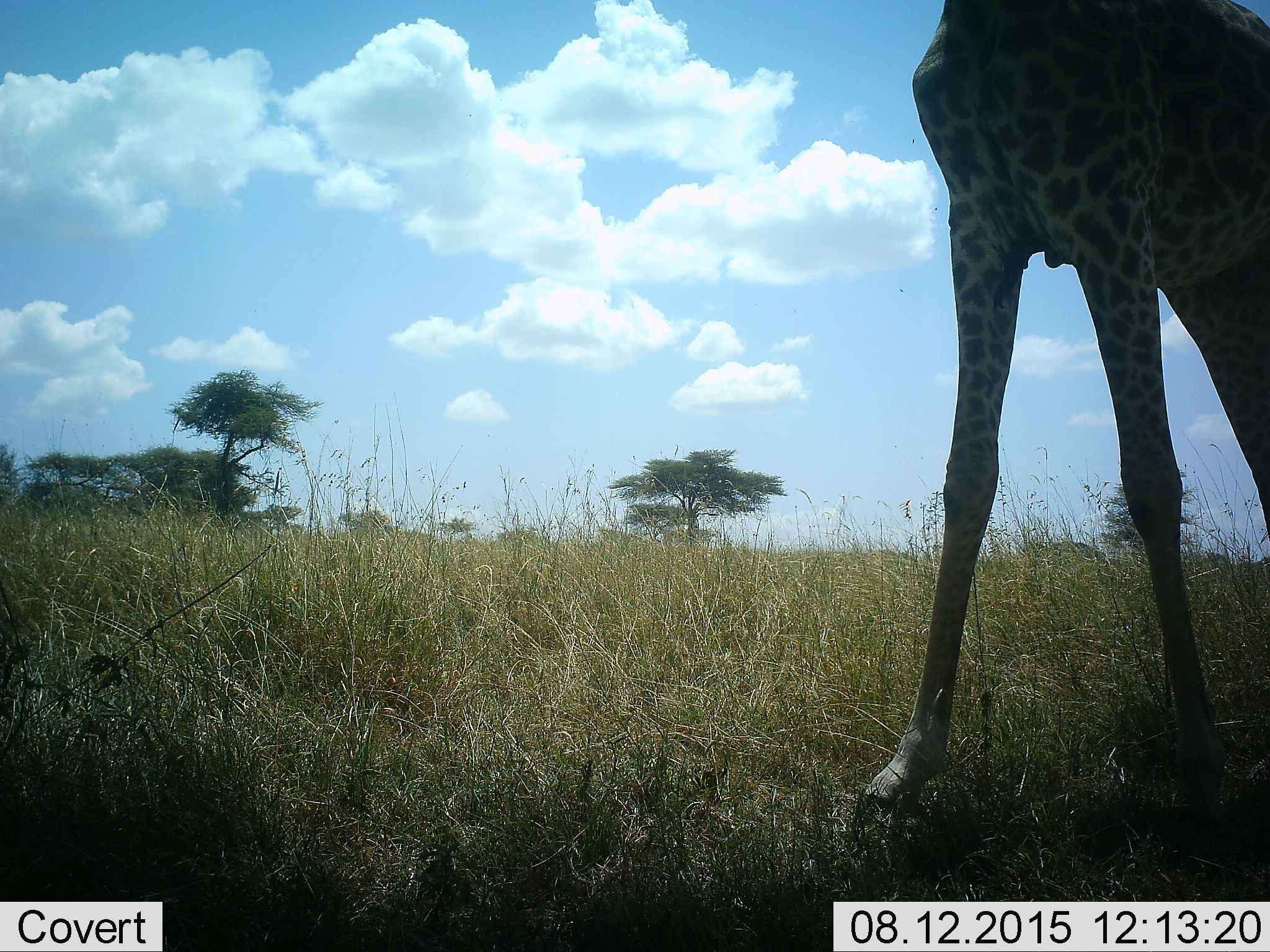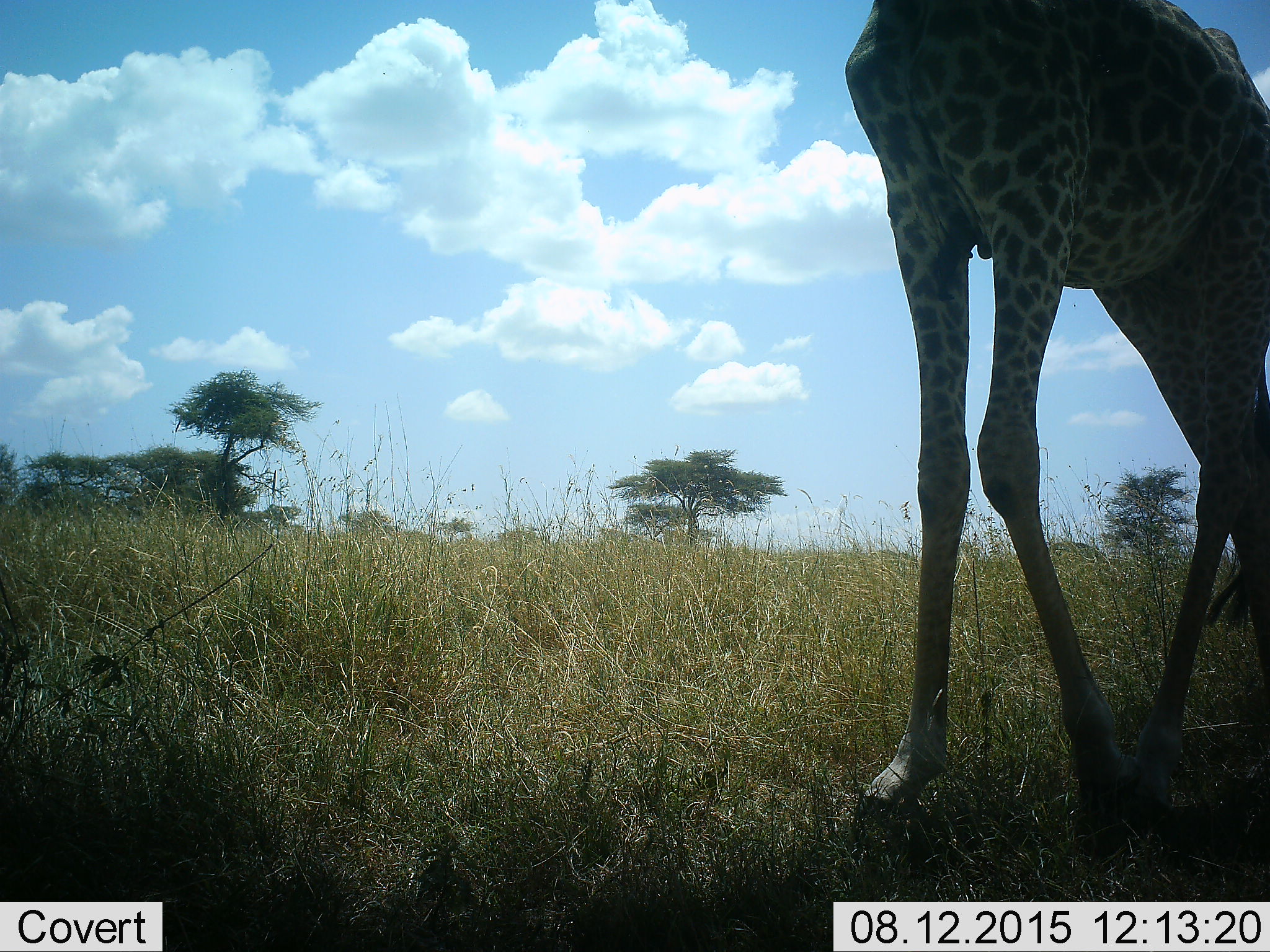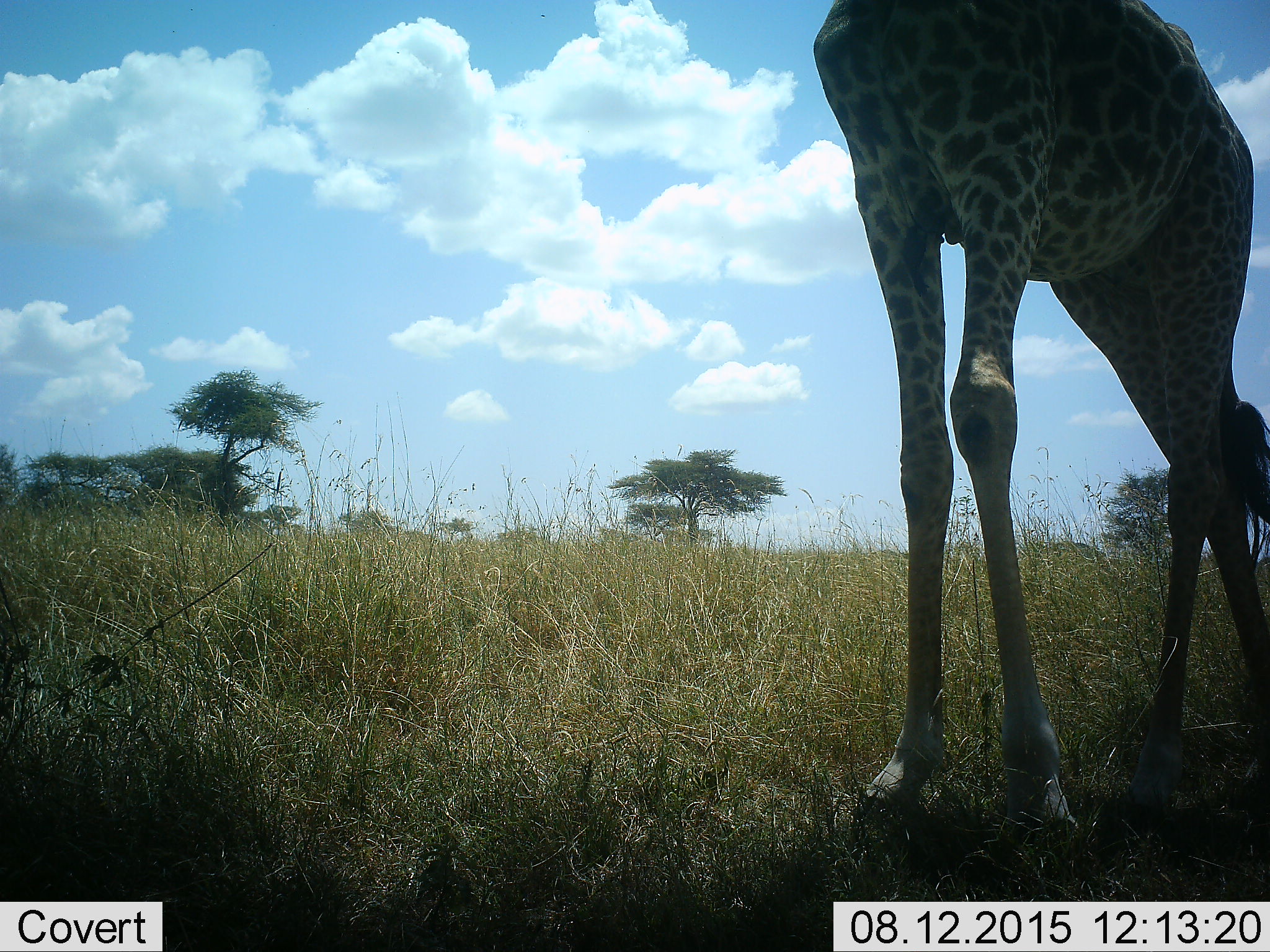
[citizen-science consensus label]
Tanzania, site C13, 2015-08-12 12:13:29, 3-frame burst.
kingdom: Animalia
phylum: Chordata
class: Mammalia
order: Artiodactyla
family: Giraffidae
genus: Giraffa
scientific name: Giraffa camelopardalis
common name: giraffe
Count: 1.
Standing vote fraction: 31%.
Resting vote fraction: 0%.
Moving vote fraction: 81%.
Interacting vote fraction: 0%.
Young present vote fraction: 0%.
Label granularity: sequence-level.